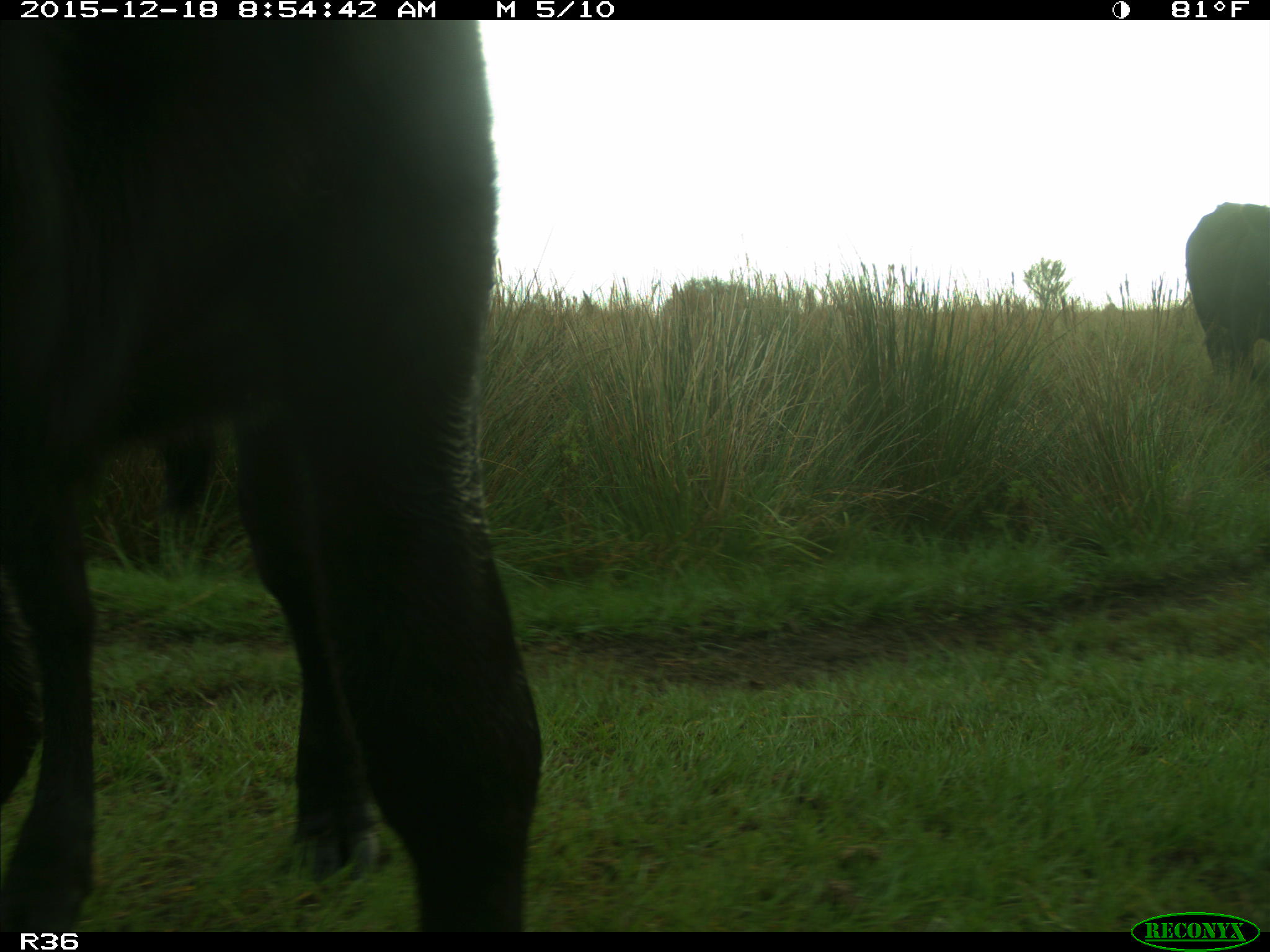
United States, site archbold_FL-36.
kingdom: Animalia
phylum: Chordata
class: Mammalia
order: Artiodactyla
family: Bovidae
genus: Bos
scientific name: Bos taurus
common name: domestic cow